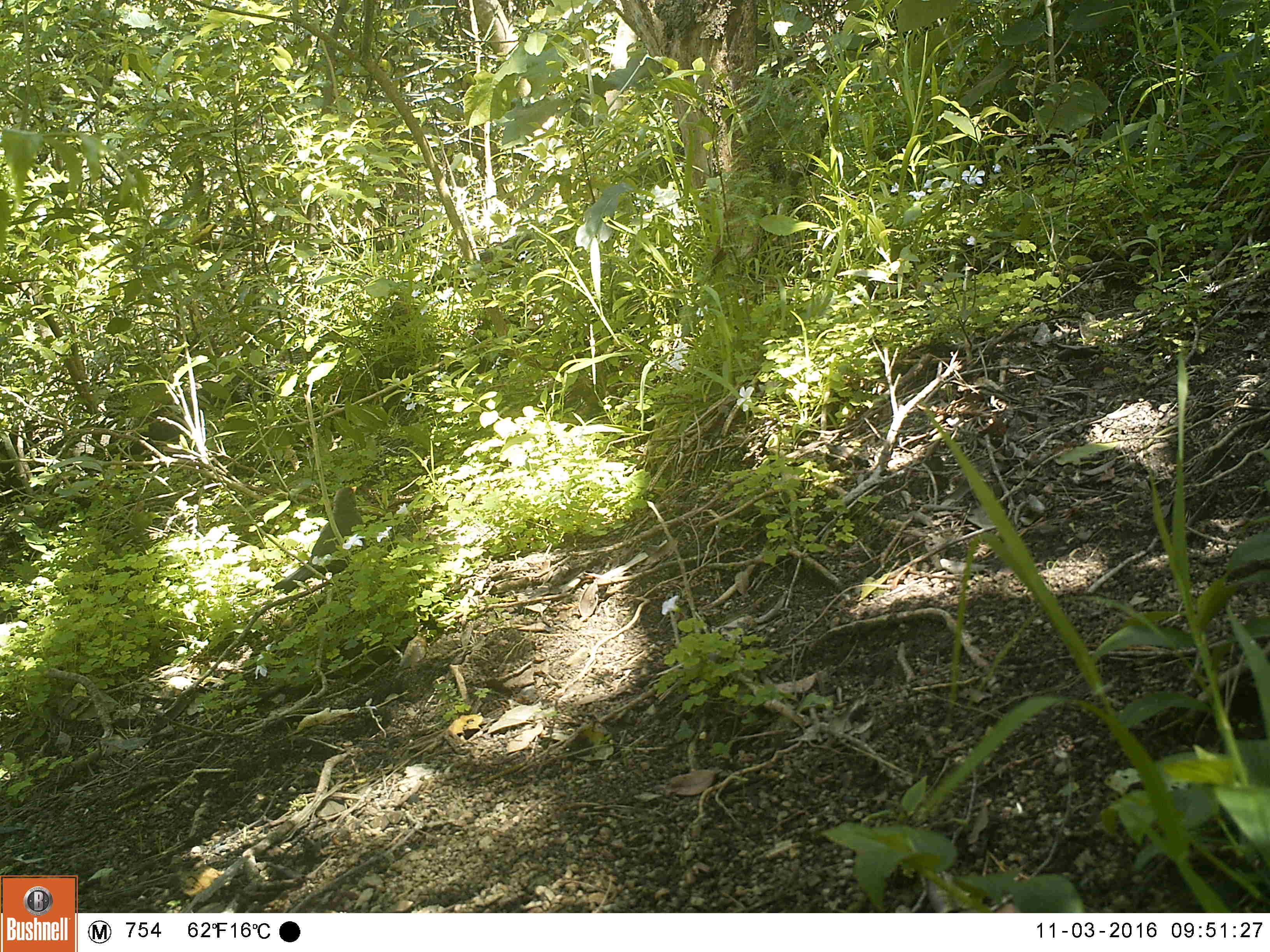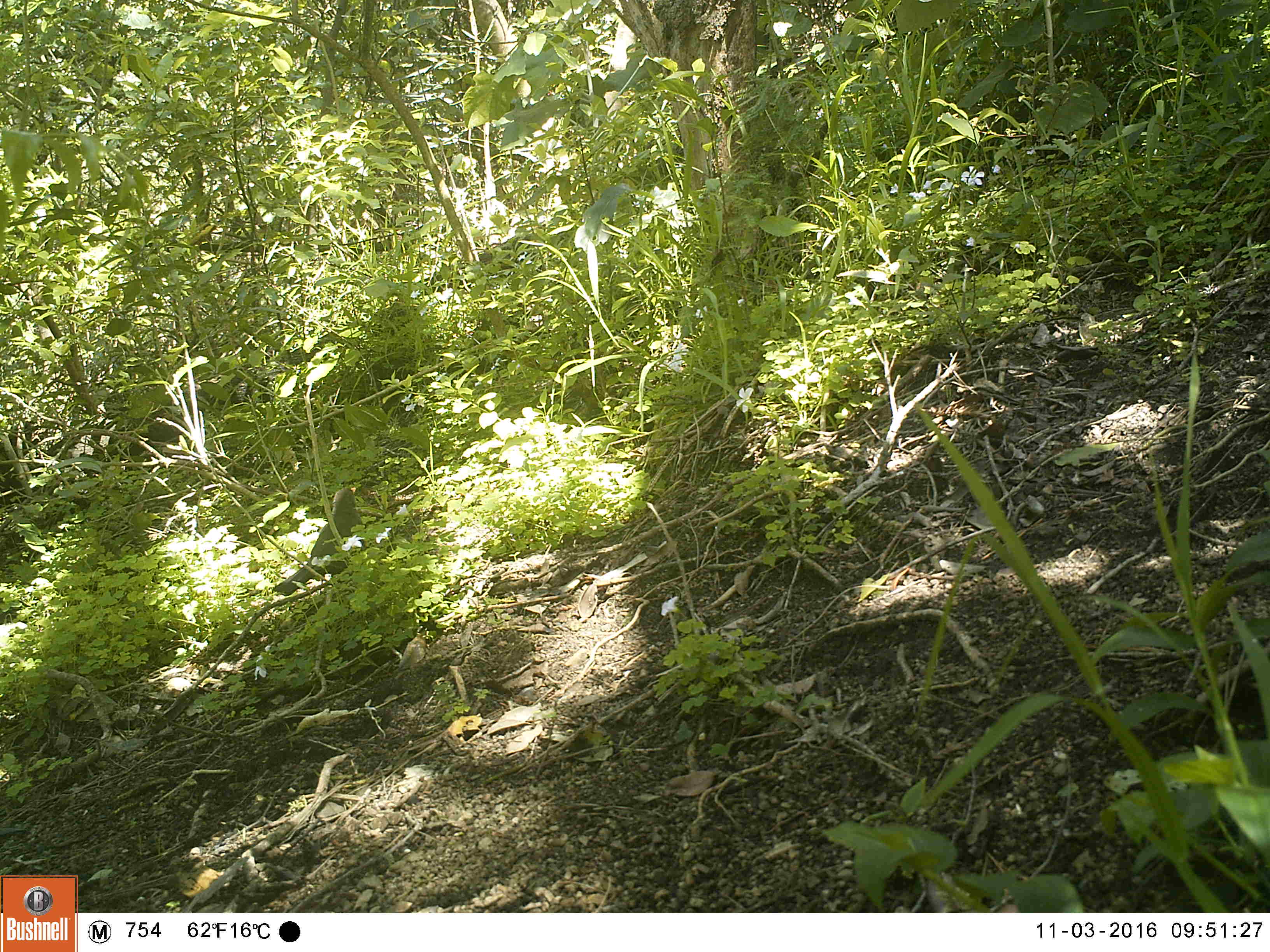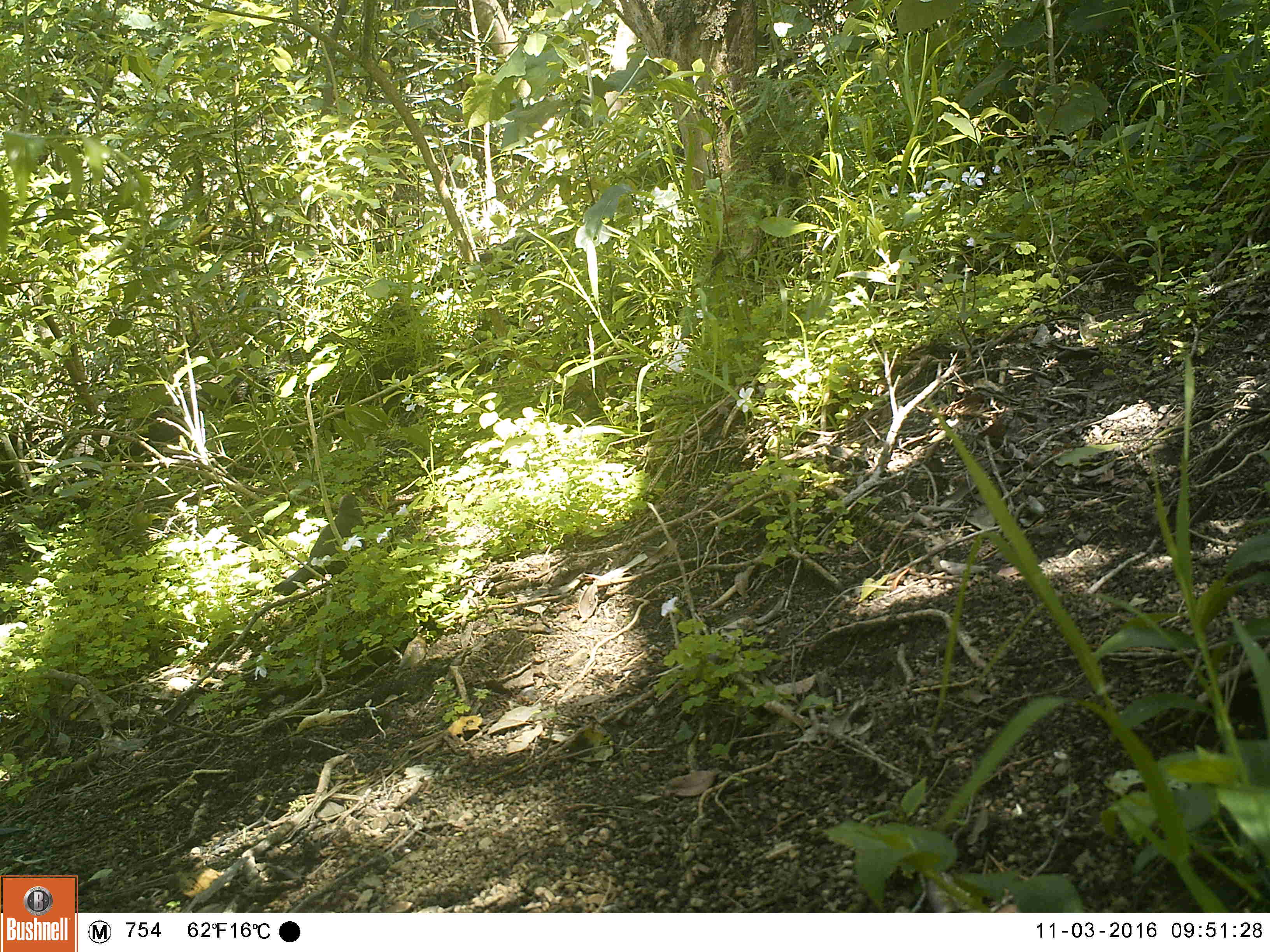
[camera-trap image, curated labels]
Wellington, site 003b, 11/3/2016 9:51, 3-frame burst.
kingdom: Animalia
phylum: Chordata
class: Aves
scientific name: Aves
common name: bird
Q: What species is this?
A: Bird (Aves).